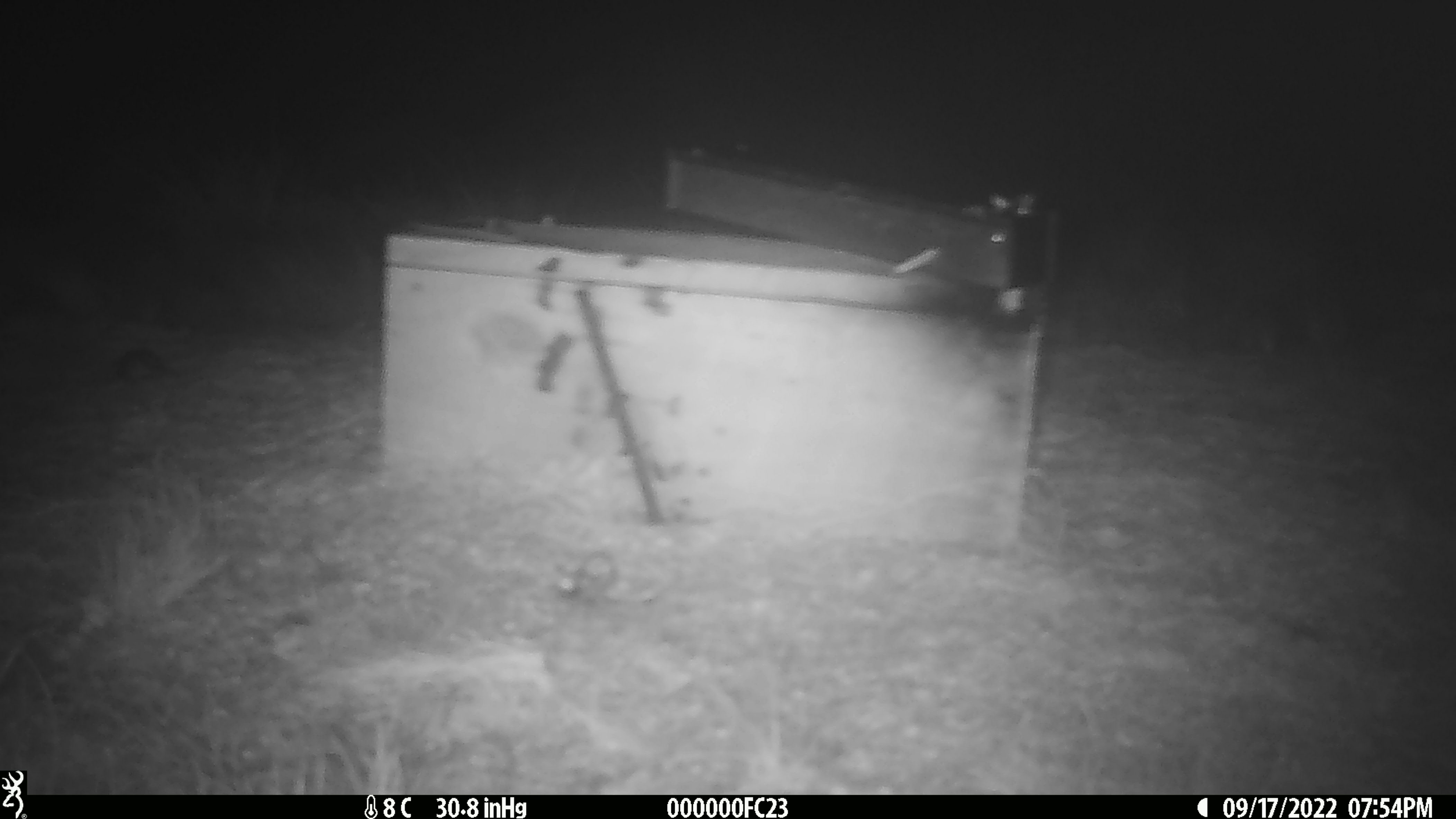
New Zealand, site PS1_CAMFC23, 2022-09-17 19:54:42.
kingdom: Animalia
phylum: Chordata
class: Mammalia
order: Rodentia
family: Muridae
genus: Mus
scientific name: Mus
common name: mouse